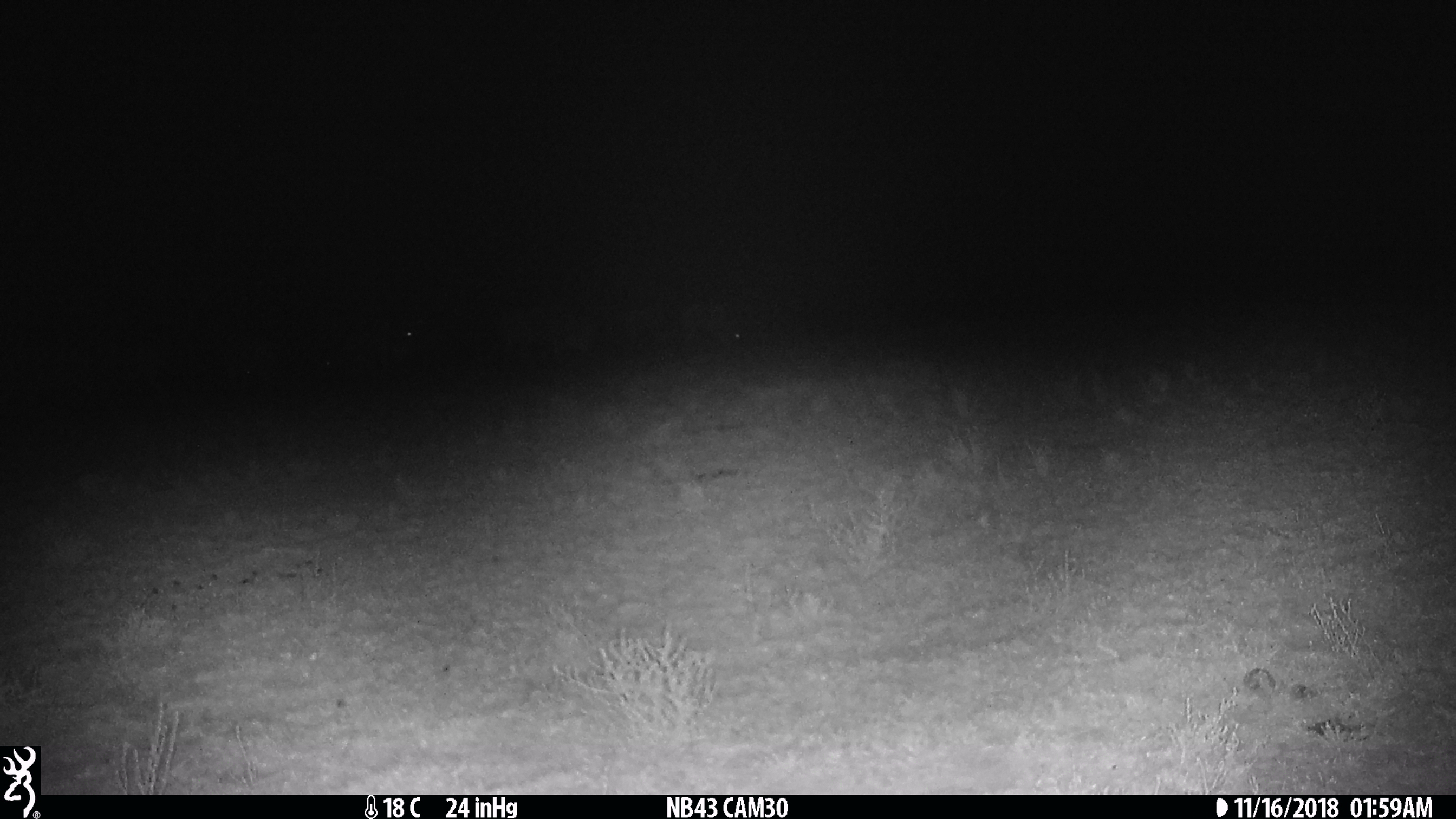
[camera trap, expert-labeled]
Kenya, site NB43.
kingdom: Animalia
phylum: Chordata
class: Mammalia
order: Artiodactyla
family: Bovidae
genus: Connochaetes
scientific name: Connochaetes taurinus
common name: blue wildebeest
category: wildebeest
Wildebeest (blue wildebeest) (Connochaetes taurinus).